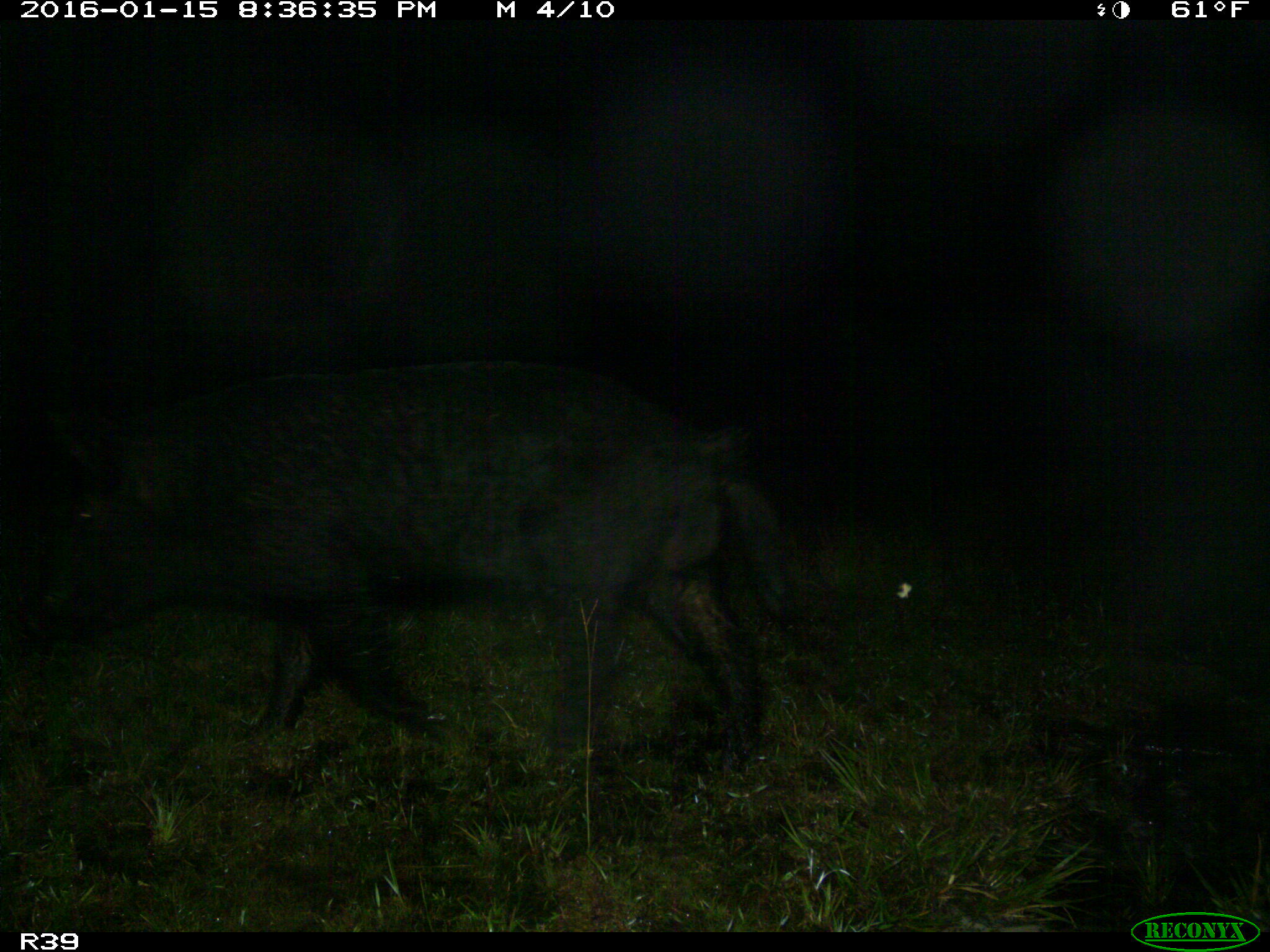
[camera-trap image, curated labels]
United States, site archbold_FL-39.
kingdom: Animalia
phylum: Chordata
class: Mammalia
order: Artiodactyla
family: Suidae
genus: Sus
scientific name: Sus scrofa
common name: wild boar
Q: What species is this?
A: Sus scrofa (wild boar).